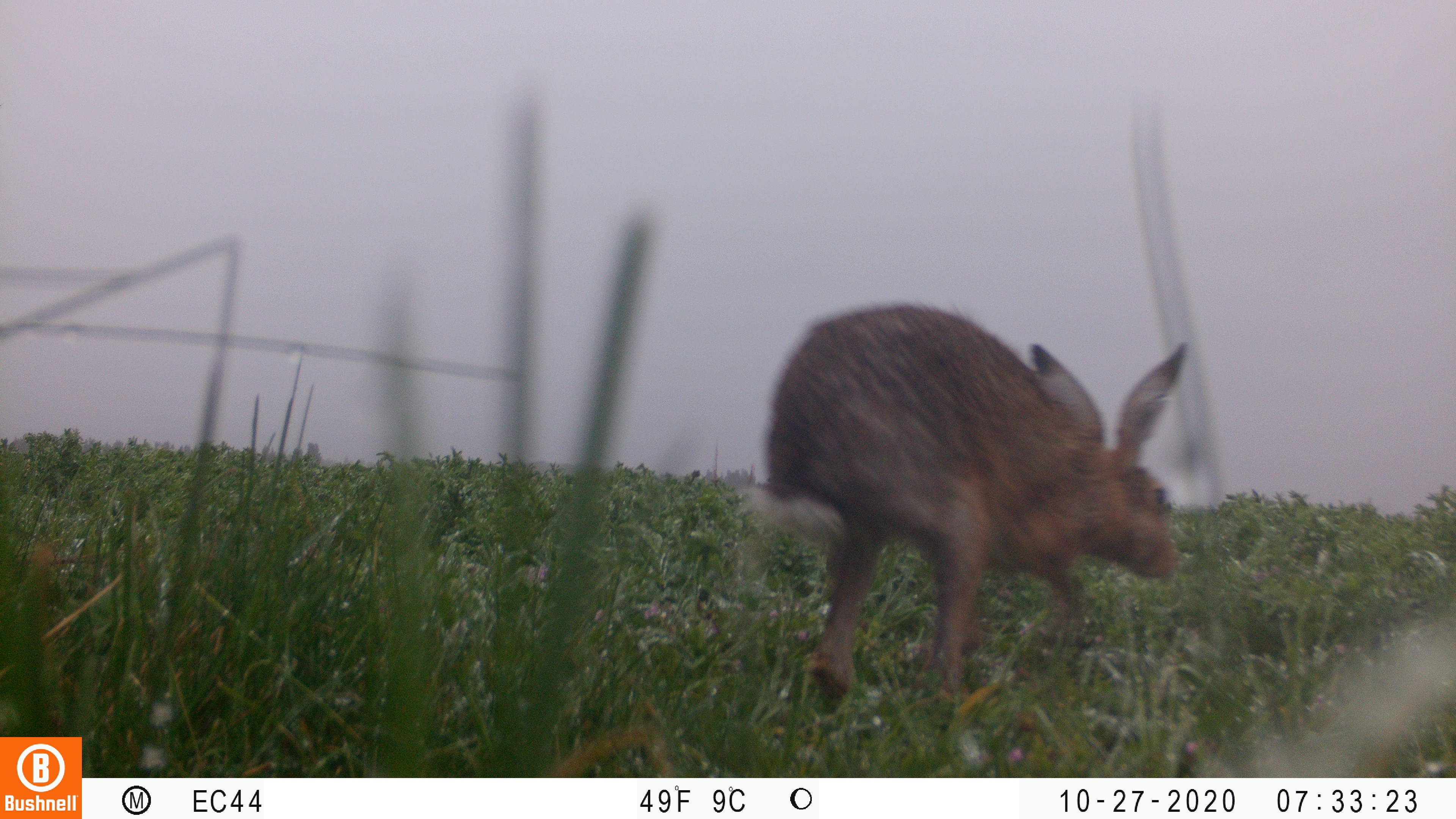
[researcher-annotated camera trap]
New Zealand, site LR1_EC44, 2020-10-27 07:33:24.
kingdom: Animalia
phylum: Chordata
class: Mammalia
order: Lagomorpha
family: Leporidae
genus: Lepus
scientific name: Lepus europaeus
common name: brown hare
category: hare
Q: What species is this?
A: Hare (brown hare) (Lepus europaeus).